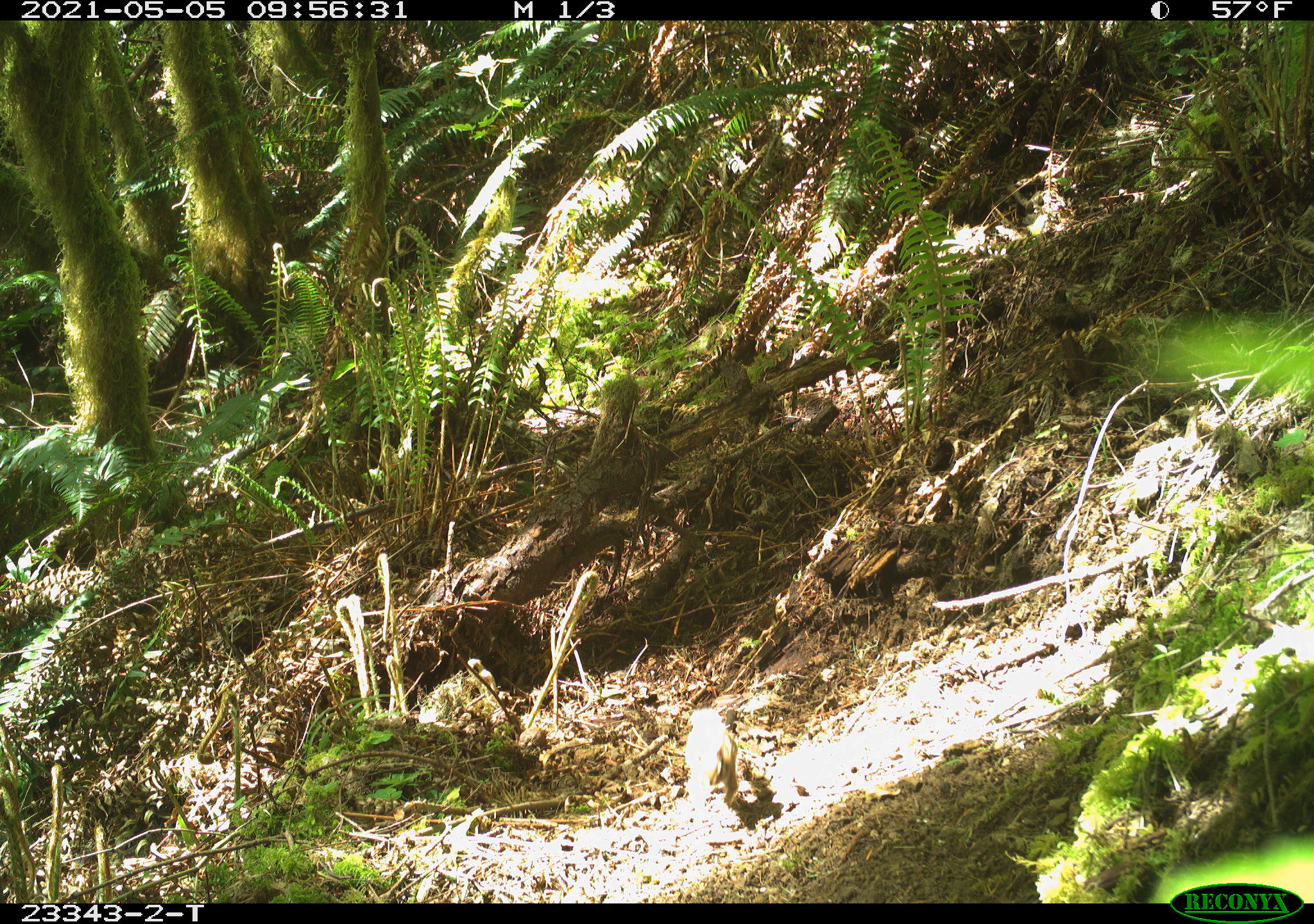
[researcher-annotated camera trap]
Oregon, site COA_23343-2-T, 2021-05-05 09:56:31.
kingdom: Animalia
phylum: Chordata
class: Mammalia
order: Rodentia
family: Sciuridae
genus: Neotamias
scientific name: Neotamias townsendii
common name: townsend's chipmunk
Townsend's chipmunk (Neotamias townsendii).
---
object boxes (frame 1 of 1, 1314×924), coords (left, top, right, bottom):
townsend's chipmunk: (674, 701, 750, 816)